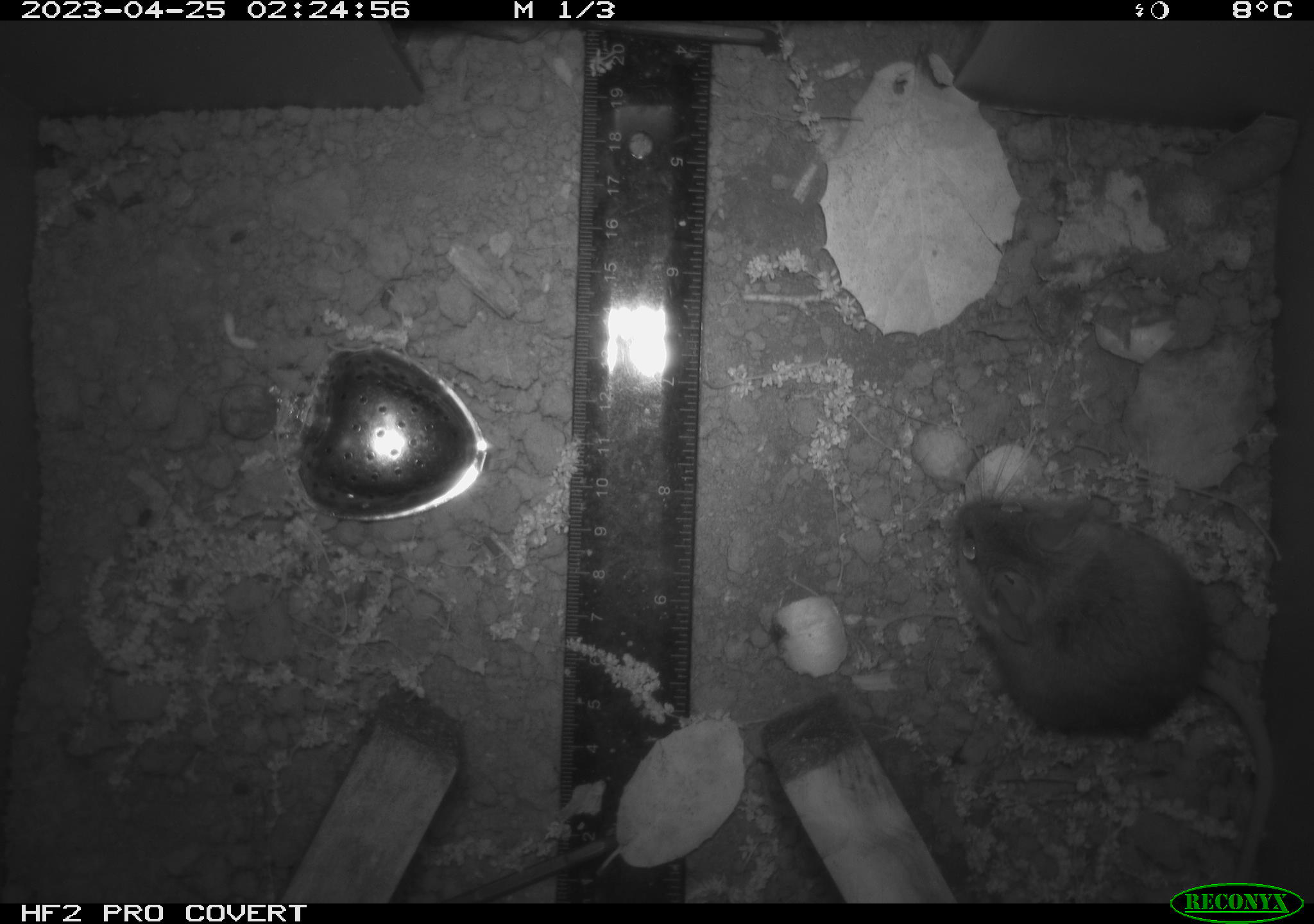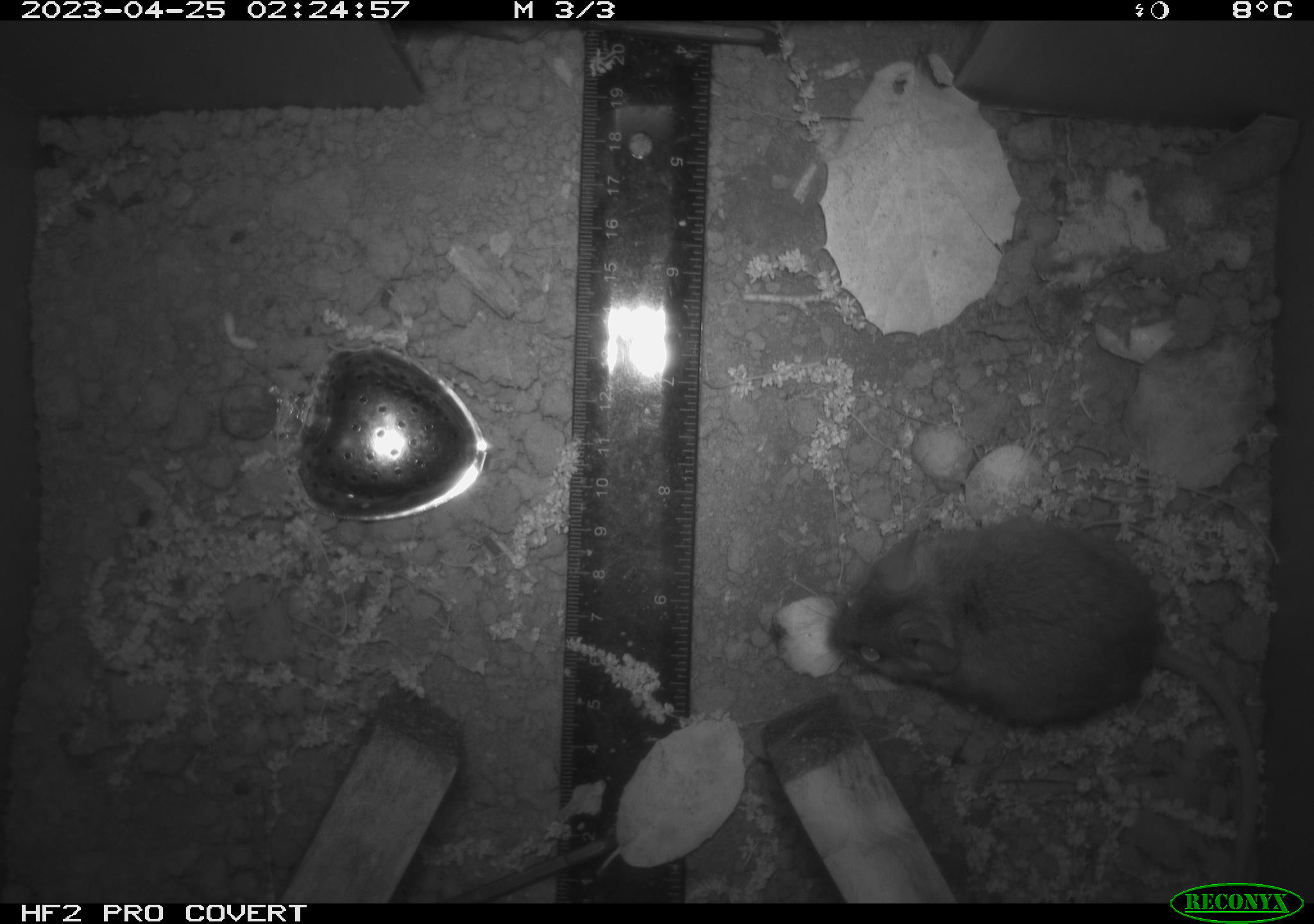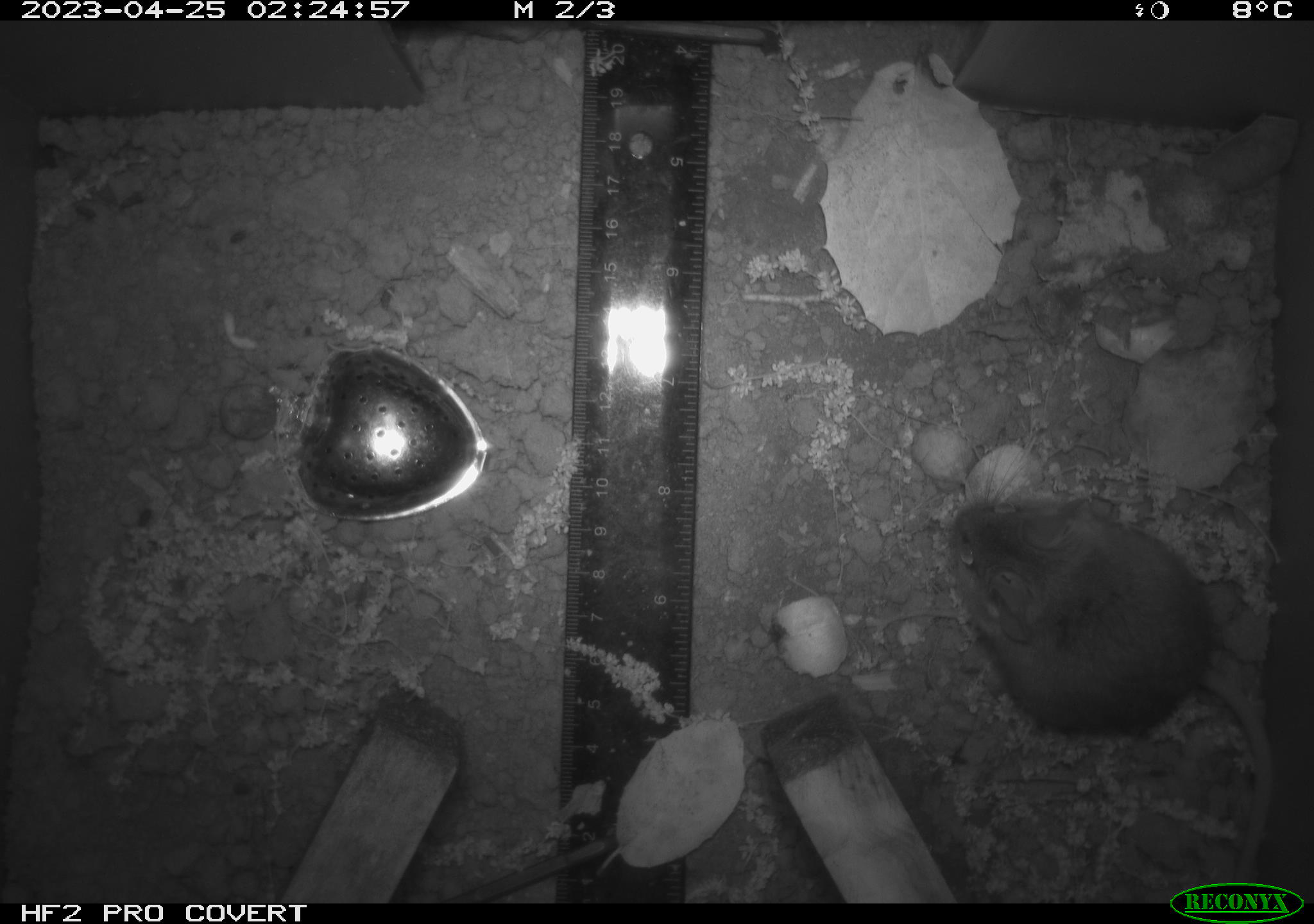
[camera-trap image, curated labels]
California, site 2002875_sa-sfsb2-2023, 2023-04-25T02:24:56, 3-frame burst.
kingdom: Animalia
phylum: Chordata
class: Mammalia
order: Rodentia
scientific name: Rodentia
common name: mouse species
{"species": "mouse species (Rodentia)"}